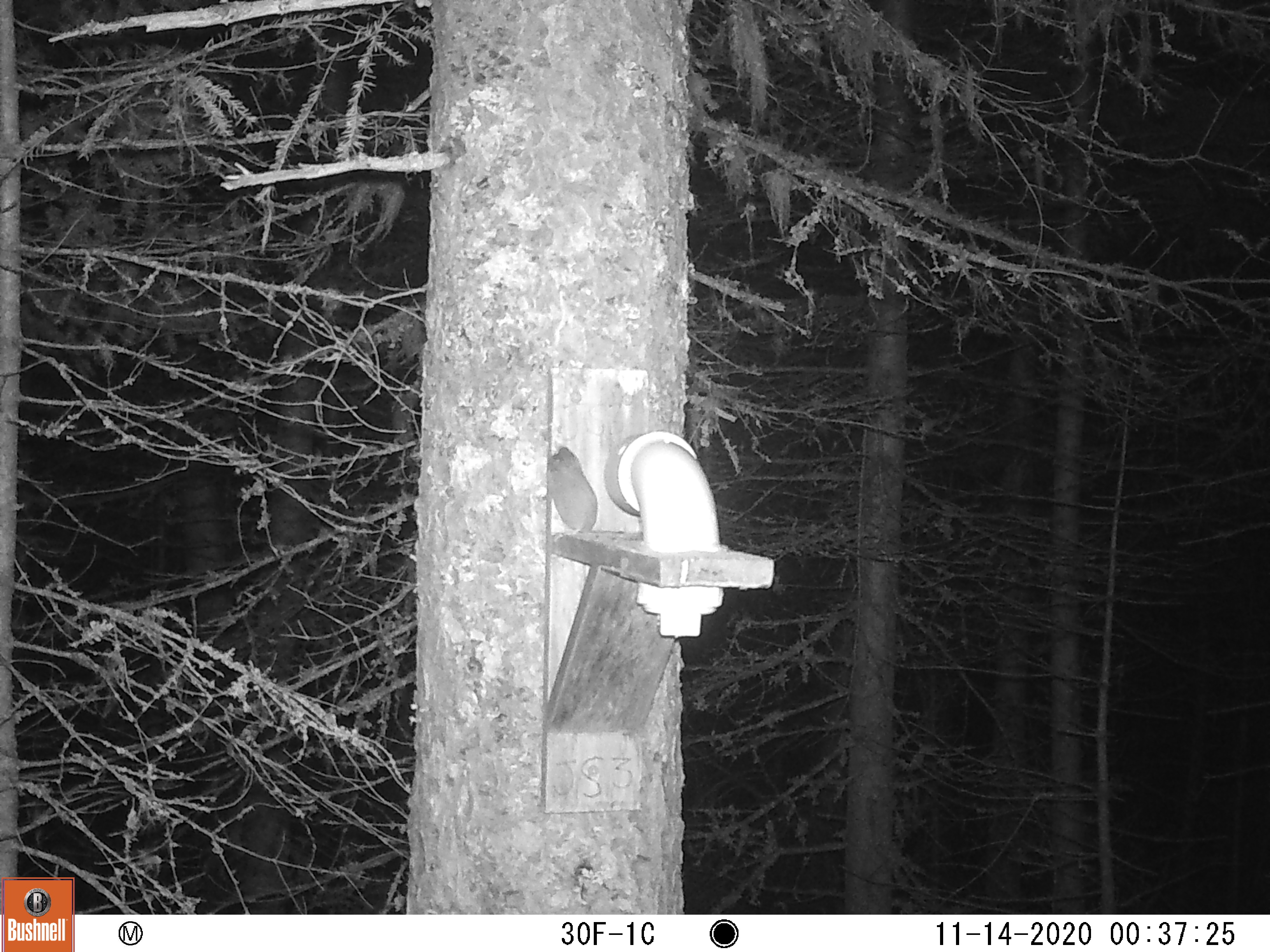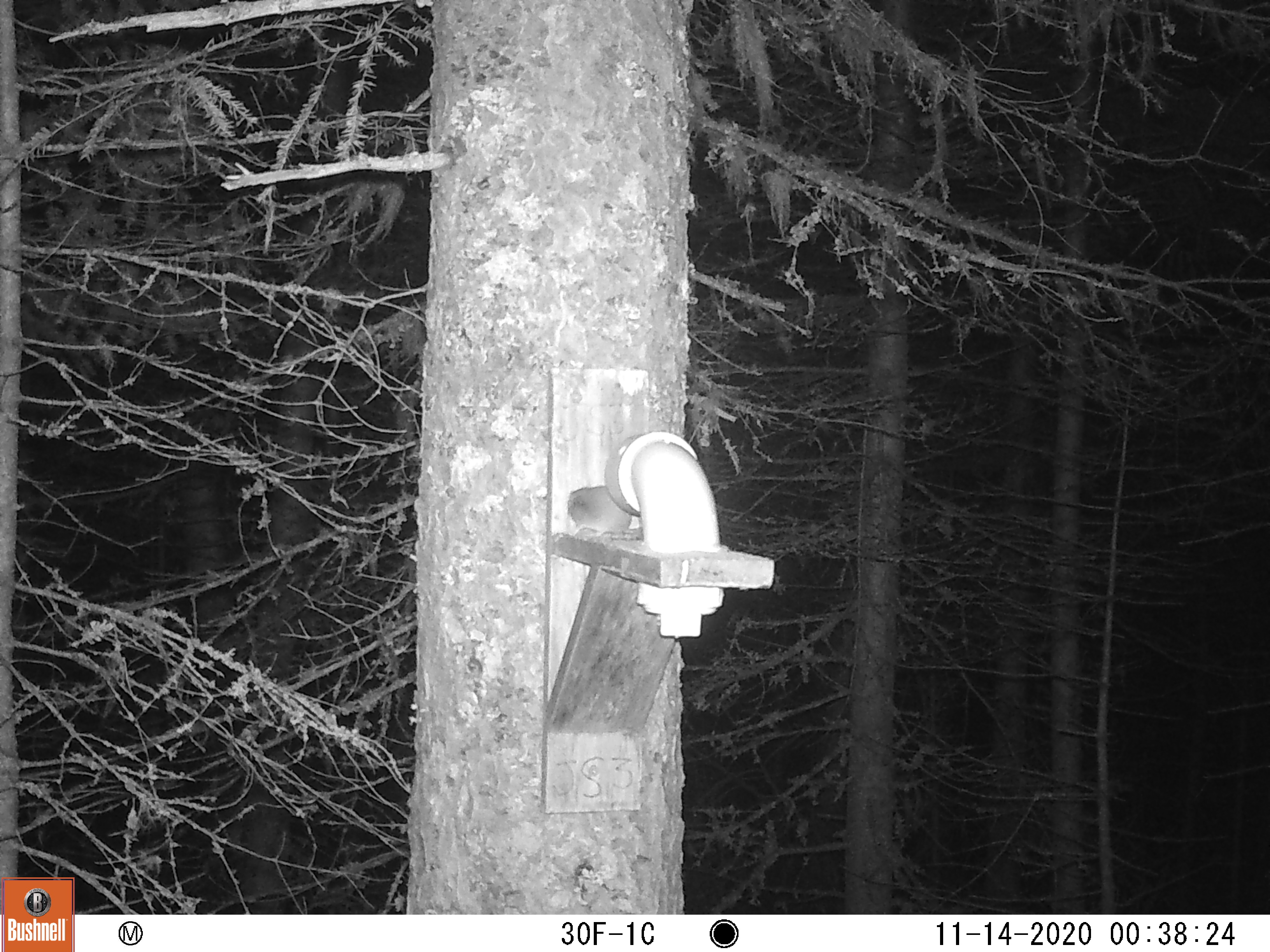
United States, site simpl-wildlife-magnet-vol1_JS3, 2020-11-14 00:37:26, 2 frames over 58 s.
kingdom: Animalia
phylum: Chordata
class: Mammalia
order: Rodentia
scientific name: Rodentia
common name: mouse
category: mouse sp.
Mouse sp. (mouse) (Rodentia).